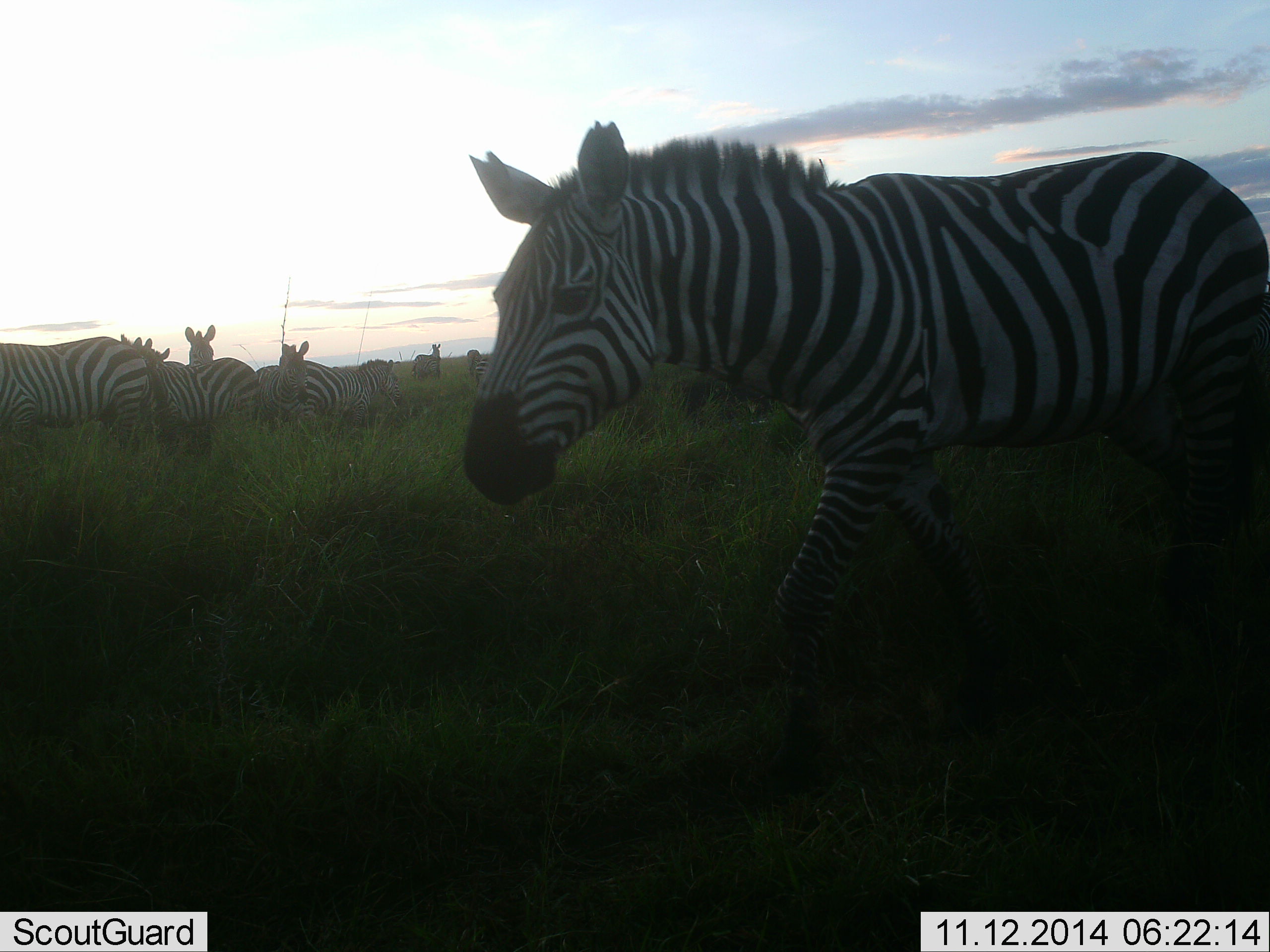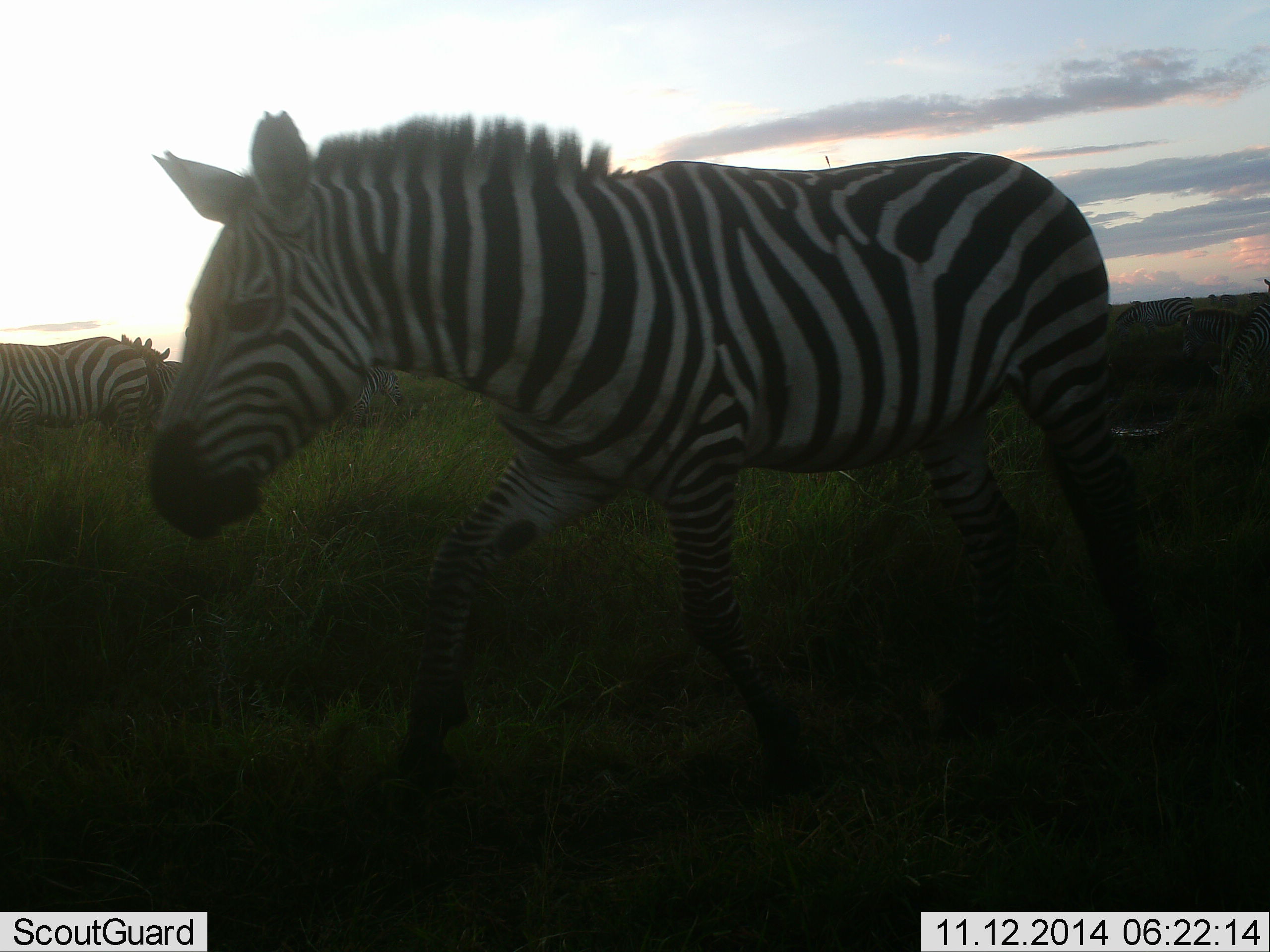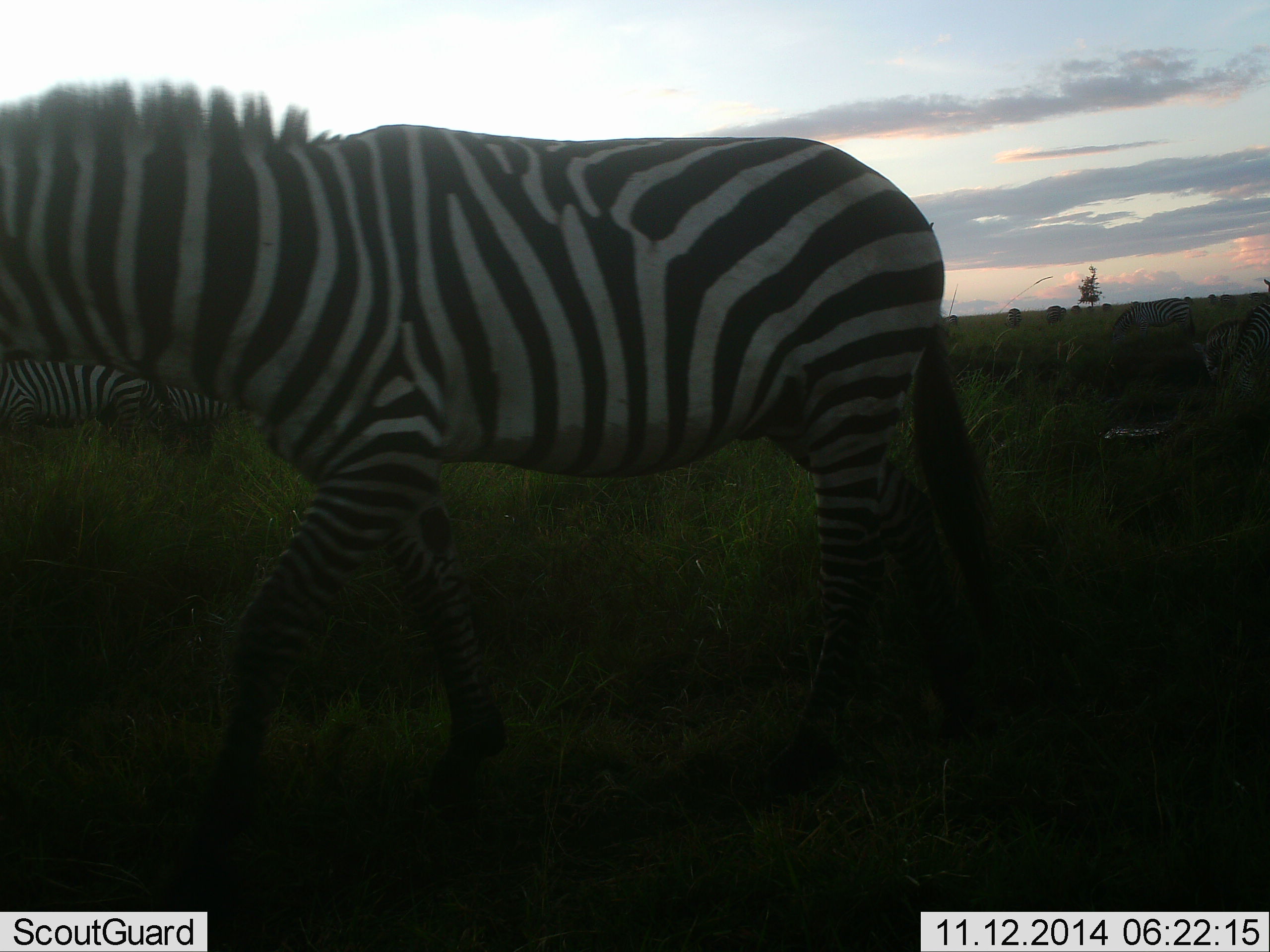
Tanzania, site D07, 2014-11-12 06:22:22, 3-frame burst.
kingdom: Animalia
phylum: Chordata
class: Mammalia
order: Perissodactyla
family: Equidae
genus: Equus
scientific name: Equus quagga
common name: plains zebra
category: zebra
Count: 9.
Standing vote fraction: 60%.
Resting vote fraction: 20%.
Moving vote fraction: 100%.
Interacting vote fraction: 10%.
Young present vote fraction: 0%.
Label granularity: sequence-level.